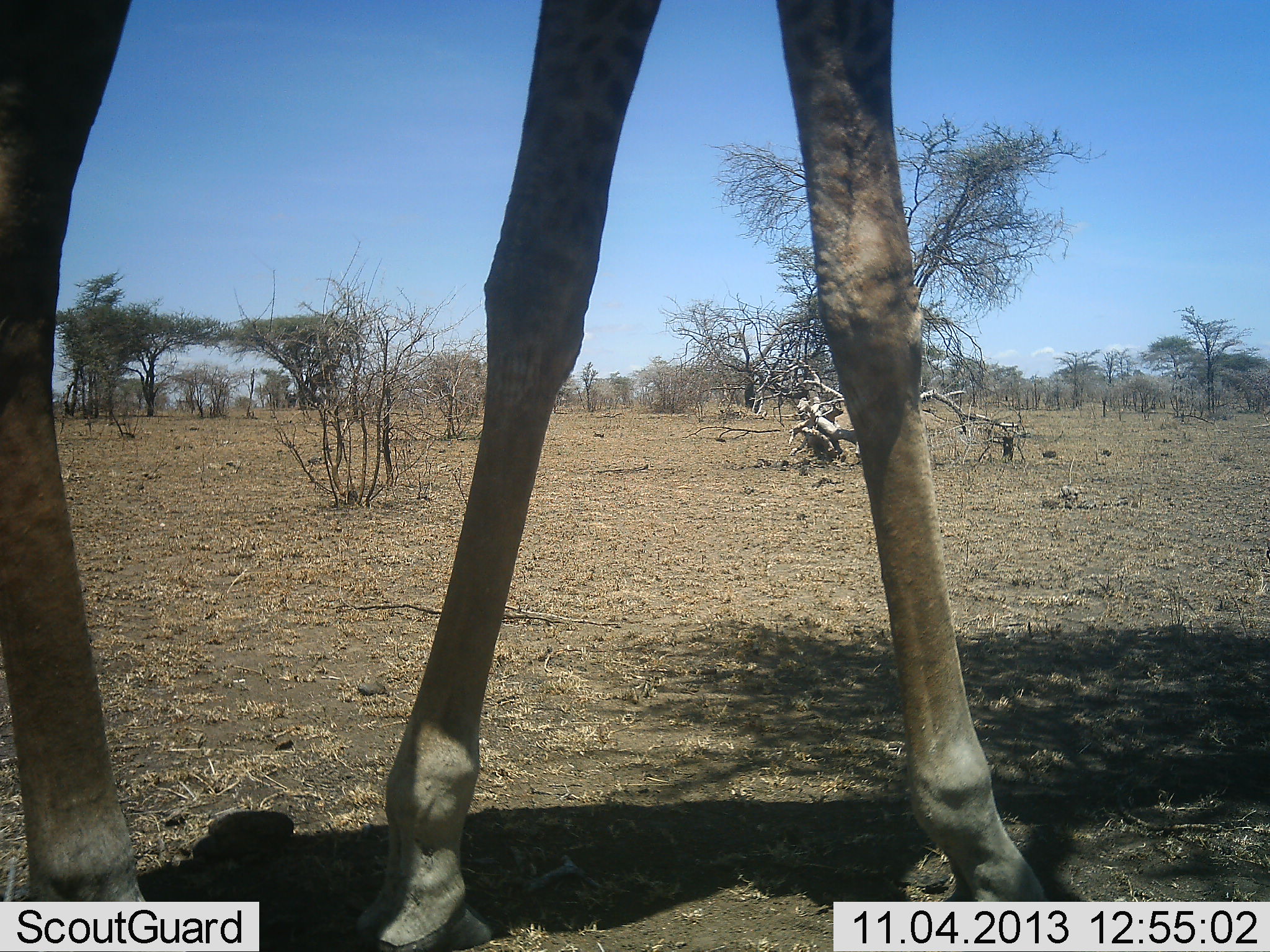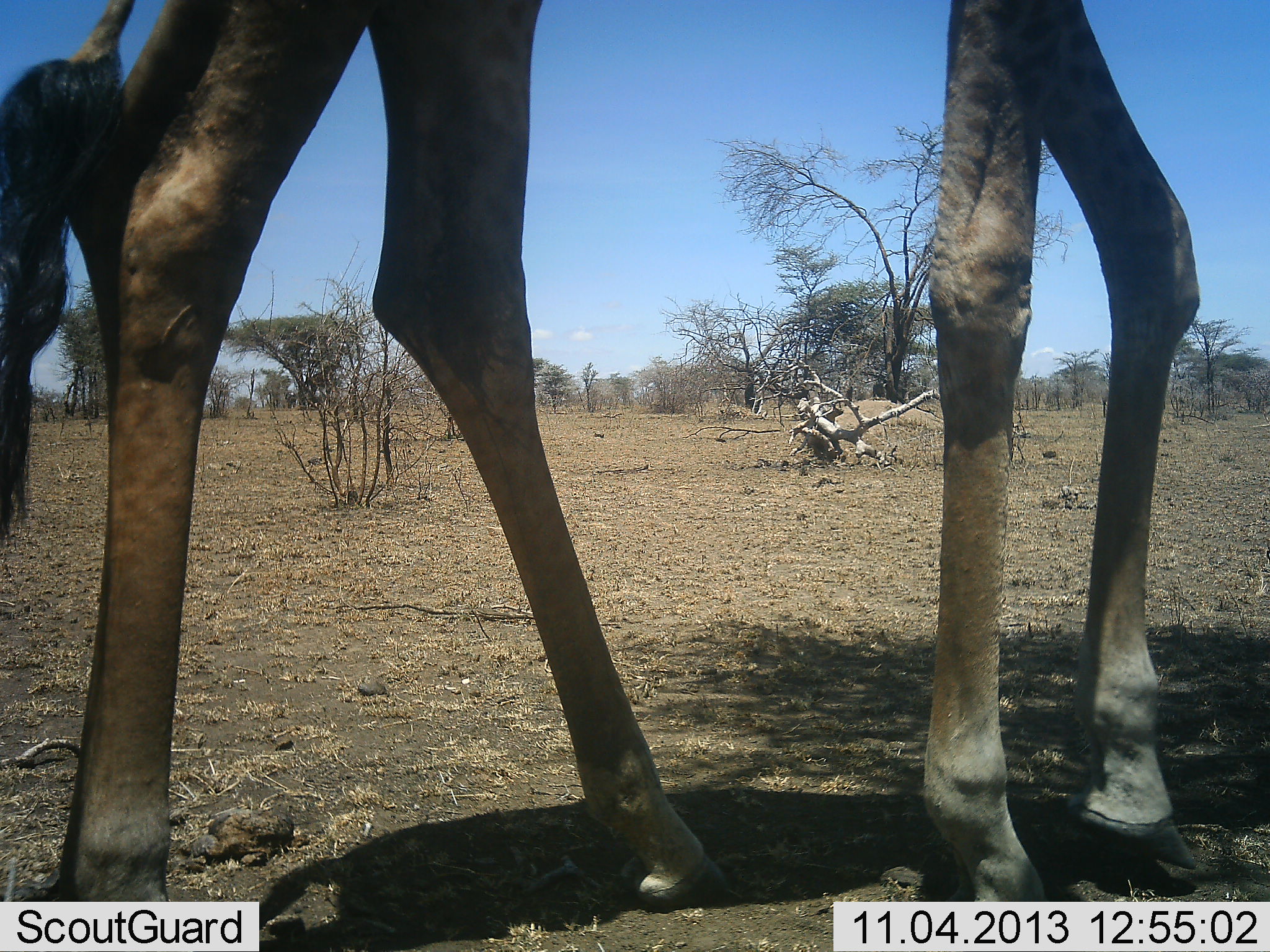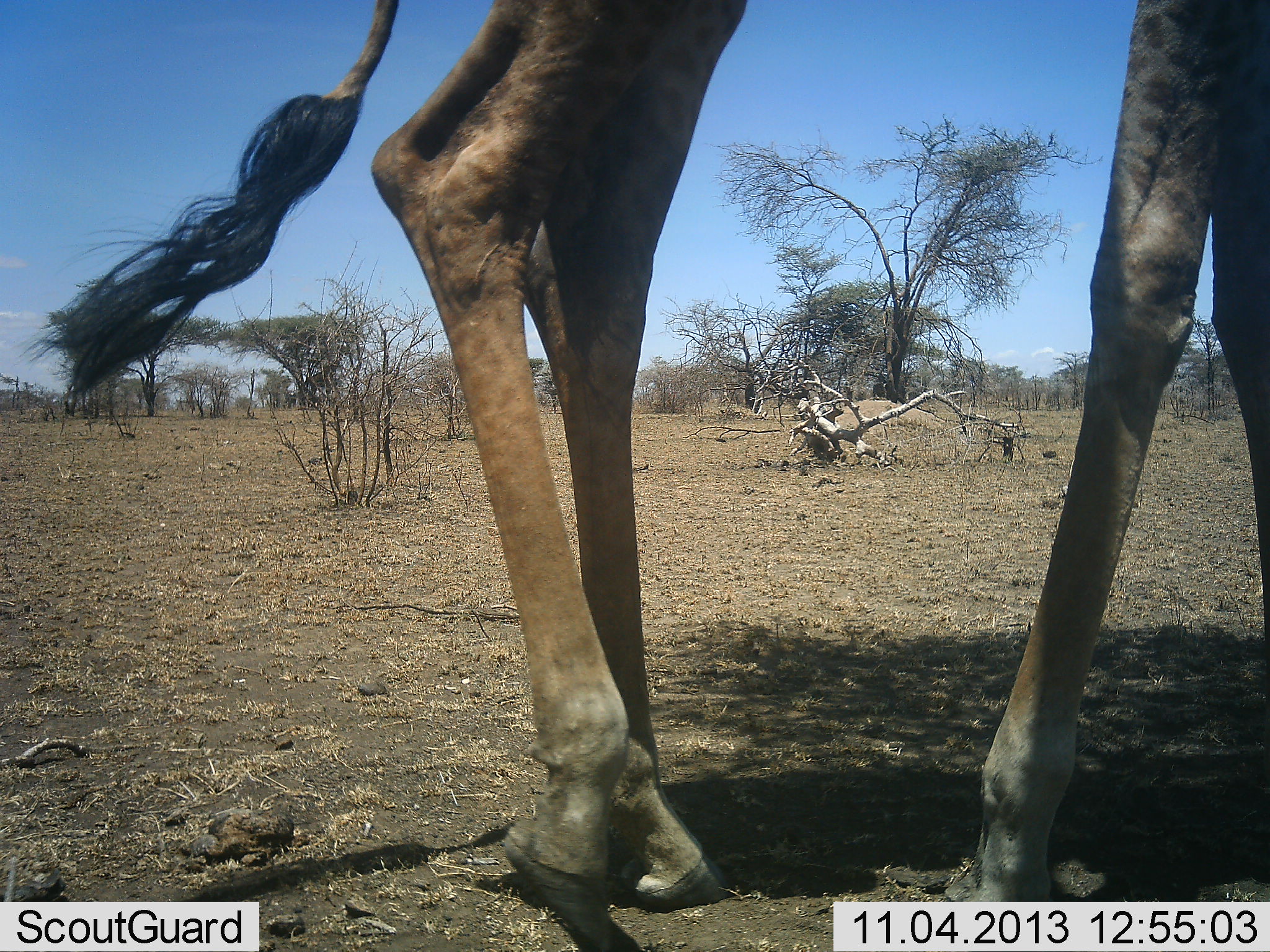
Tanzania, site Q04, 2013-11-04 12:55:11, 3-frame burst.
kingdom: Animalia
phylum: Chordata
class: Mammalia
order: Artiodactyla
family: Giraffidae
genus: Giraffa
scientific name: Giraffa camelopardalis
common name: giraffe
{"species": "giraffe (Giraffa camelopardalis)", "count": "1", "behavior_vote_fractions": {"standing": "20%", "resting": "0%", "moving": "80%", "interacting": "0%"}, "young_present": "0%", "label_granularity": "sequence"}